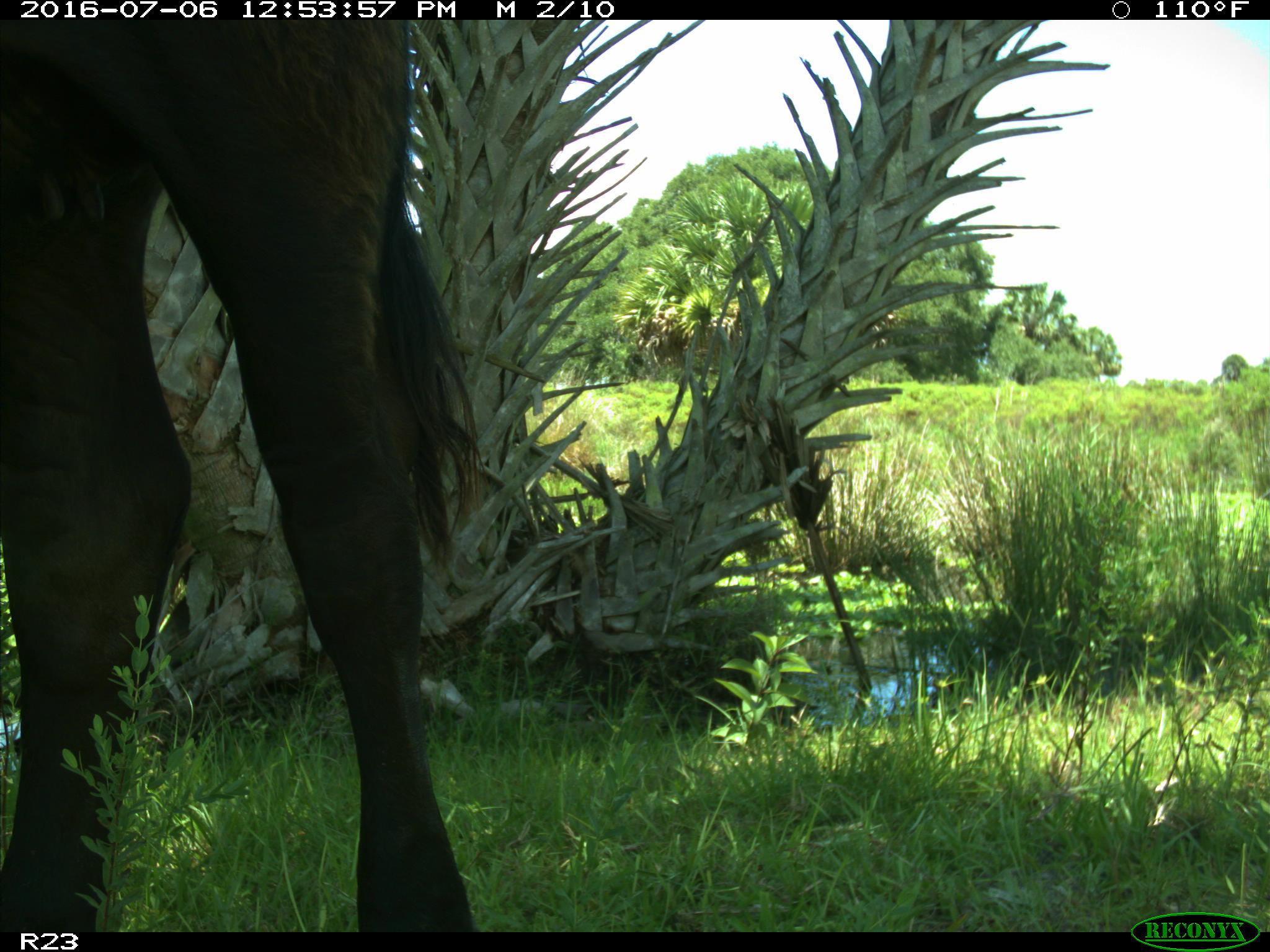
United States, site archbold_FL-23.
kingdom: Animalia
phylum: Chordata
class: Mammalia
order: Artiodactyla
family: Bovidae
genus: Bos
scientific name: Bos taurus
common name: domestic cow